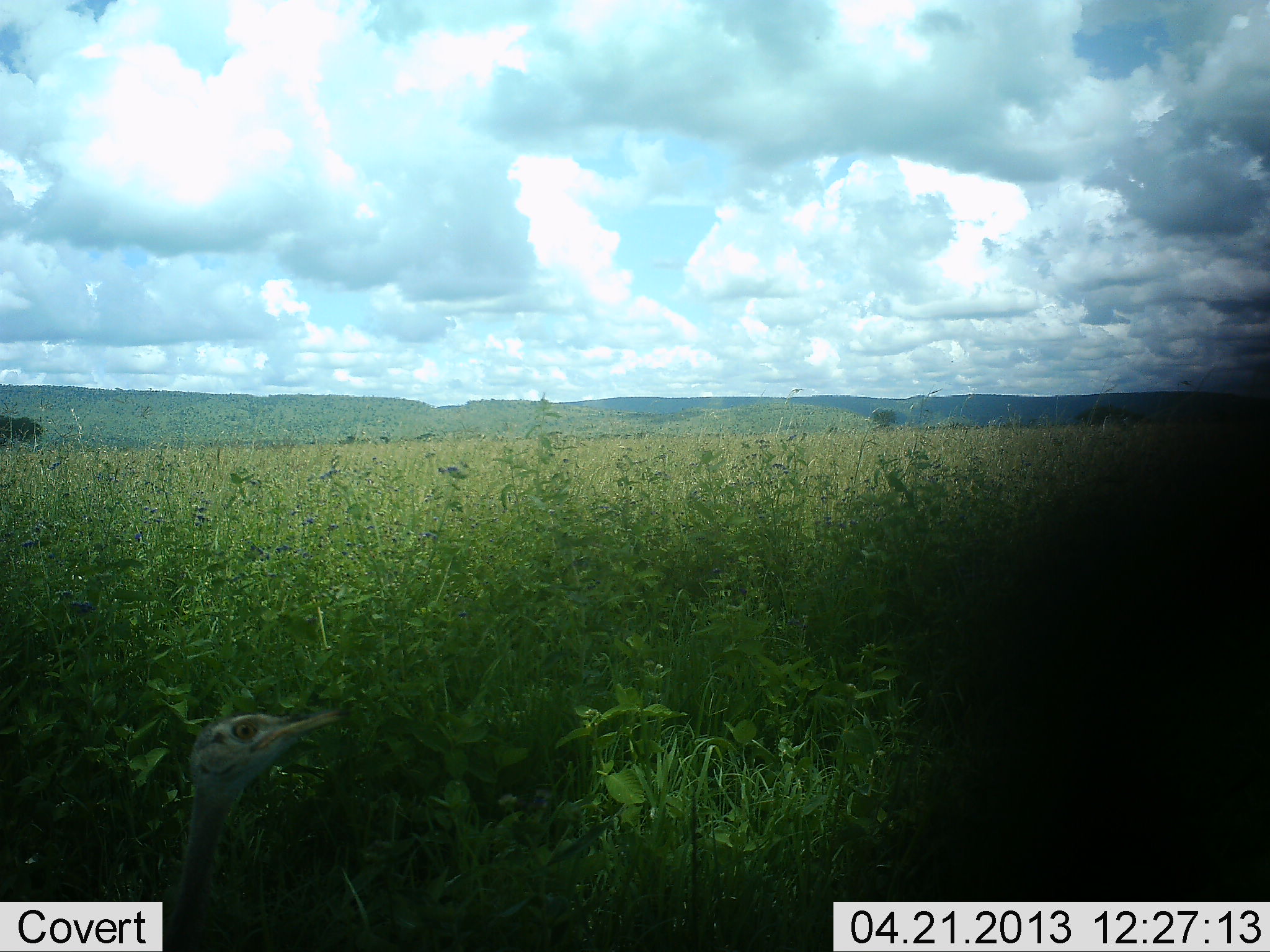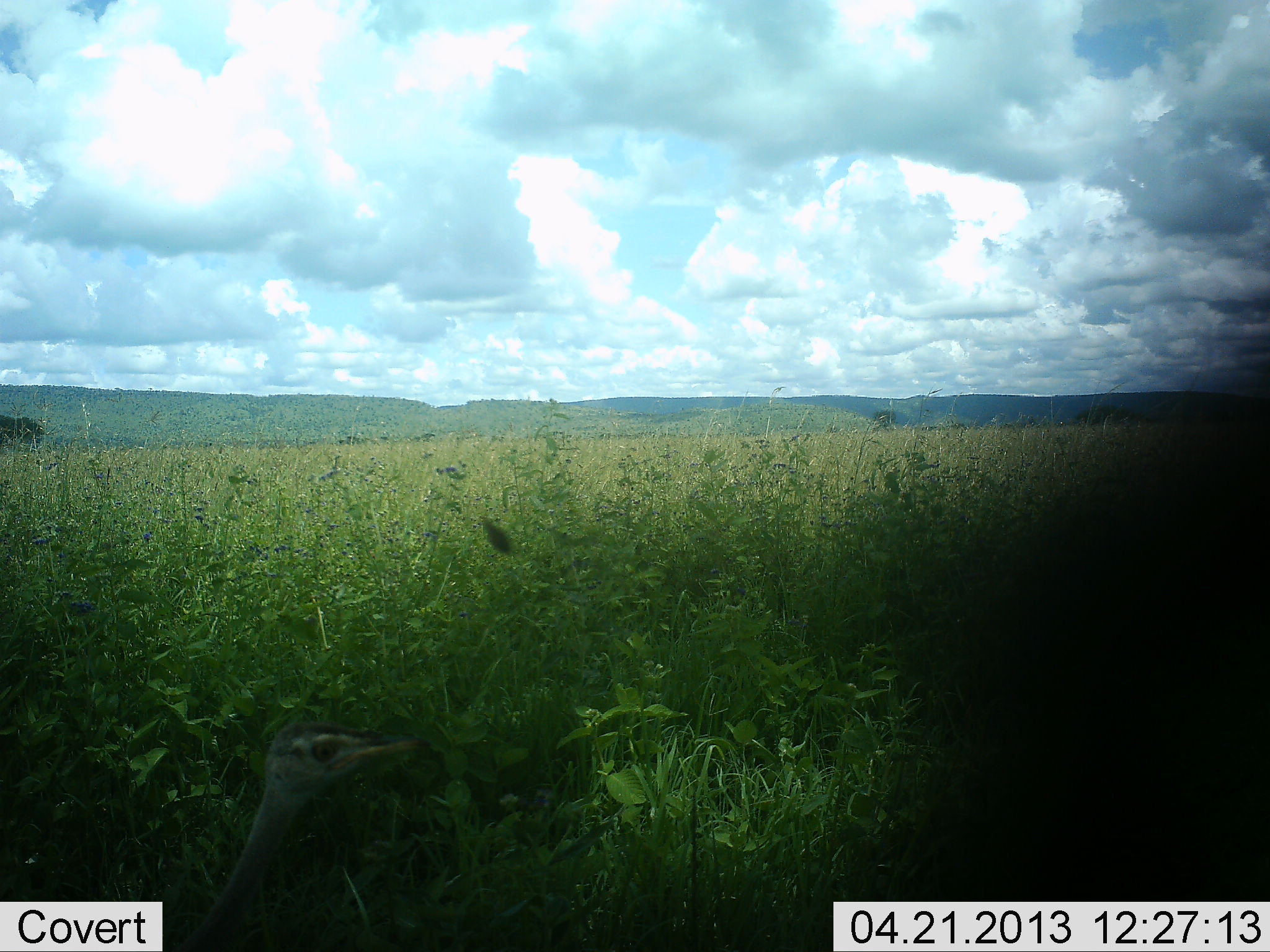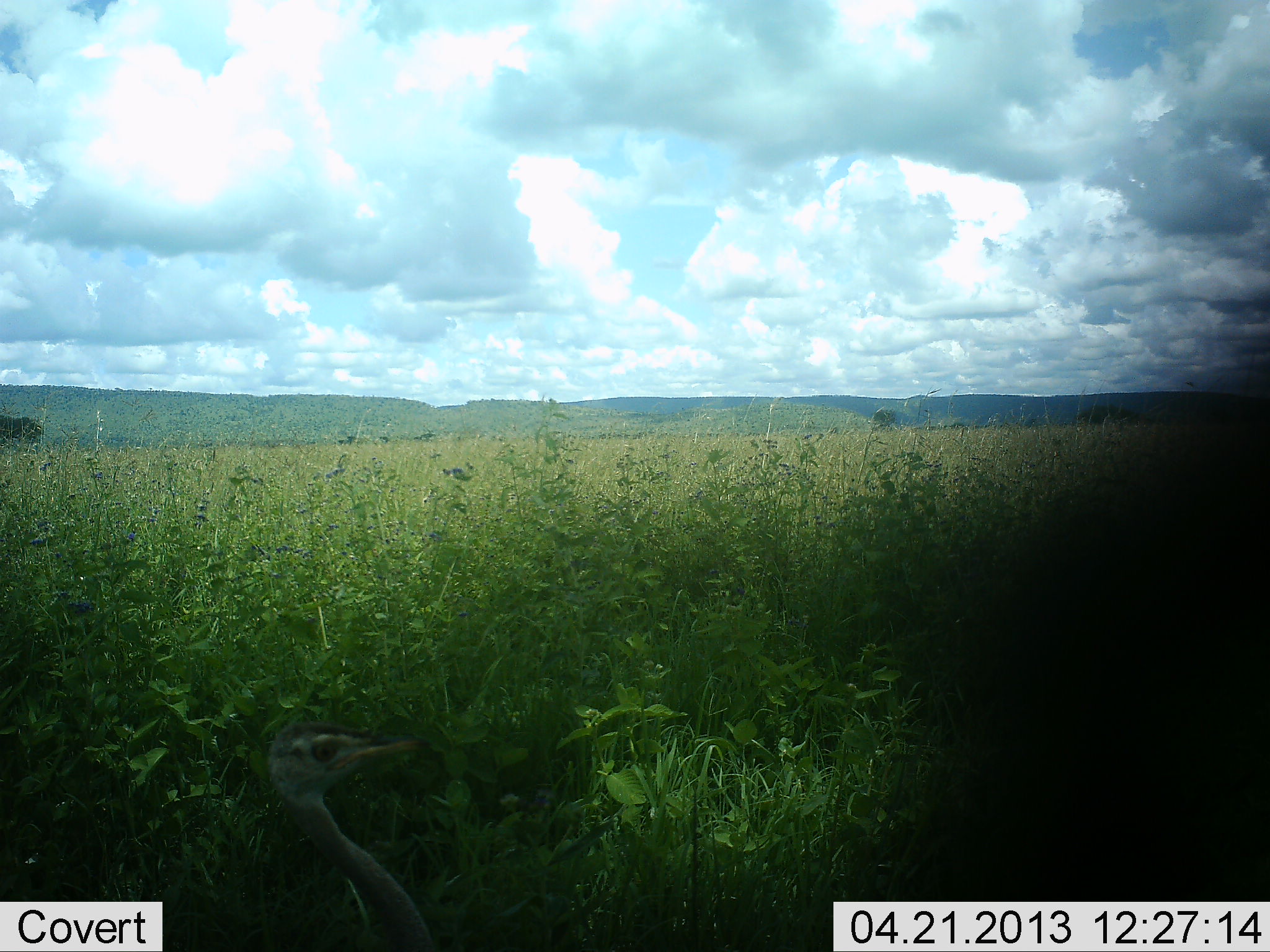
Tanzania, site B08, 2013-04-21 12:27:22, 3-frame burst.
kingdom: Animalia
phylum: Chordata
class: Aves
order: Otidiformes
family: Otididae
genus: Ardeotis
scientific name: Ardeotis kori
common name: kori bustard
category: koribustard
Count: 1.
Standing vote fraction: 47%.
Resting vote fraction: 6%.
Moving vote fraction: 47%.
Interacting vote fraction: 0%.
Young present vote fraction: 6%.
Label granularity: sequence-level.